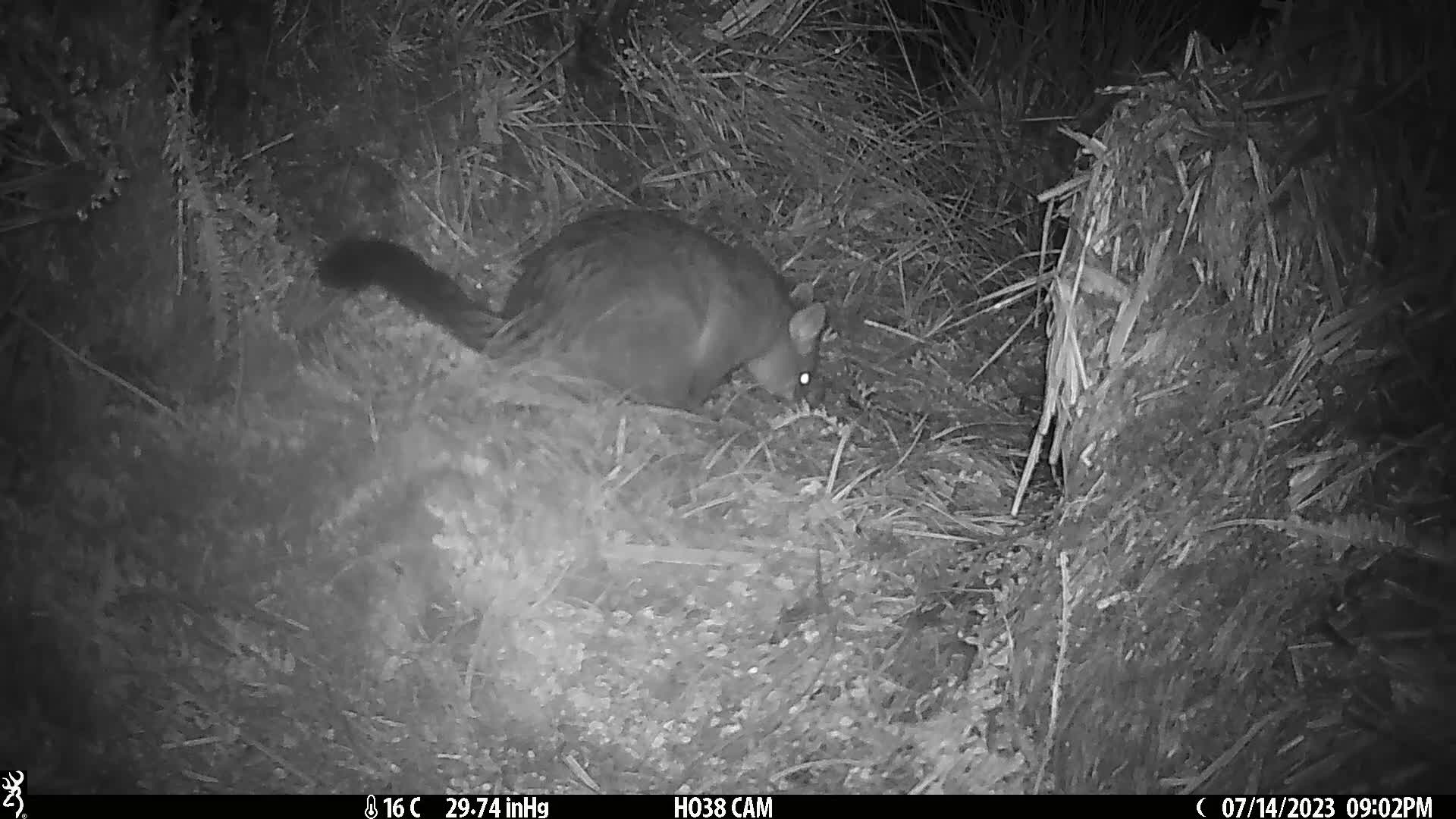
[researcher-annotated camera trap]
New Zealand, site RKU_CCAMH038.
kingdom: Animalia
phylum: Chordata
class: Mammalia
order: Diprotodontia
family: Phalangeridae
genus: Trichosurus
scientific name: Trichosurus vulpecula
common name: common brushtail possum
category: possum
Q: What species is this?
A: Possum (common brushtail possum) (Trichosurus vulpecula).